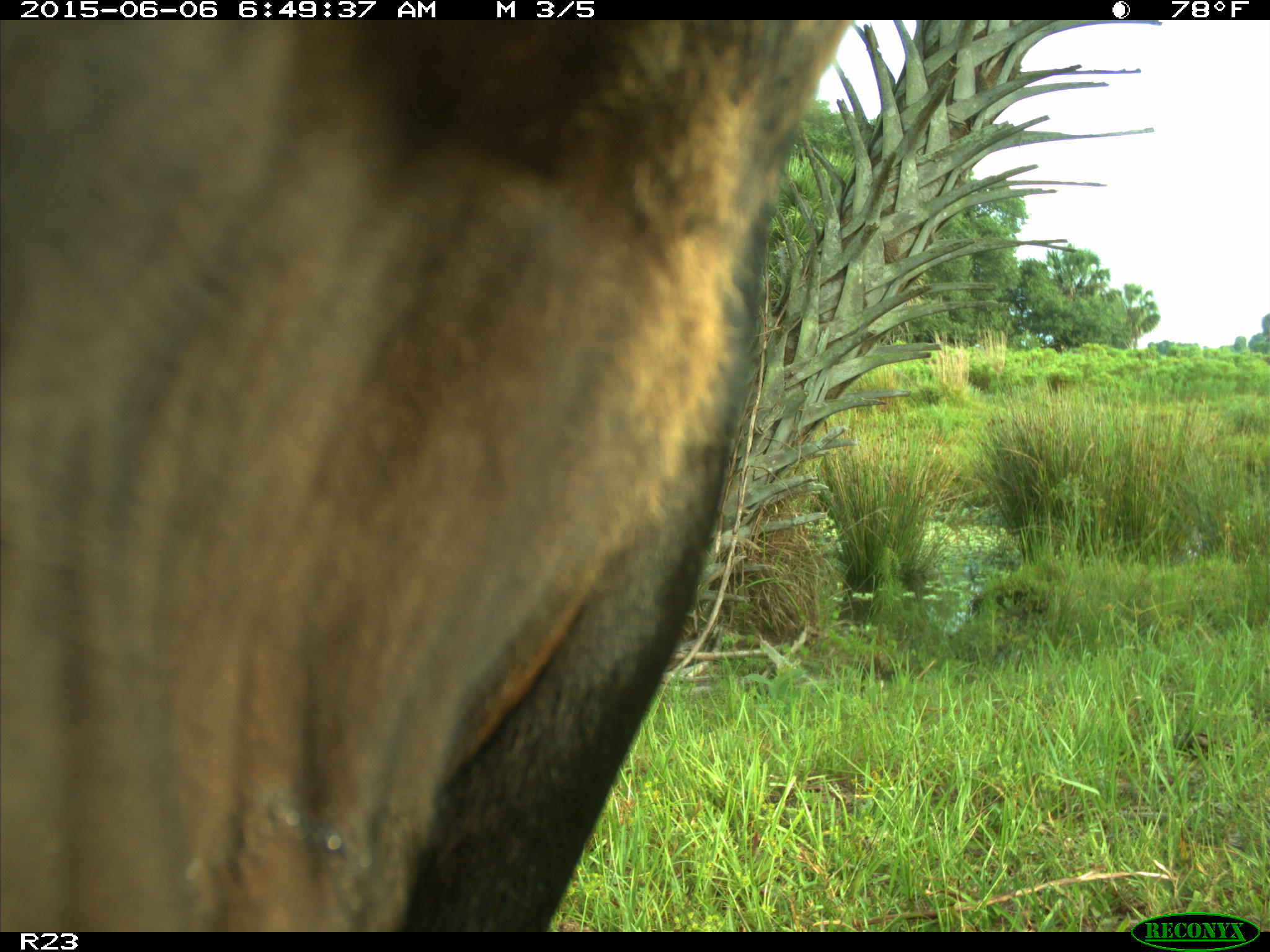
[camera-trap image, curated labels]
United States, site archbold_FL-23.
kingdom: Animalia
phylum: Chordata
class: Mammalia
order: Artiodactyla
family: Bovidae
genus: Bos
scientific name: Bos taurus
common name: domestic cow